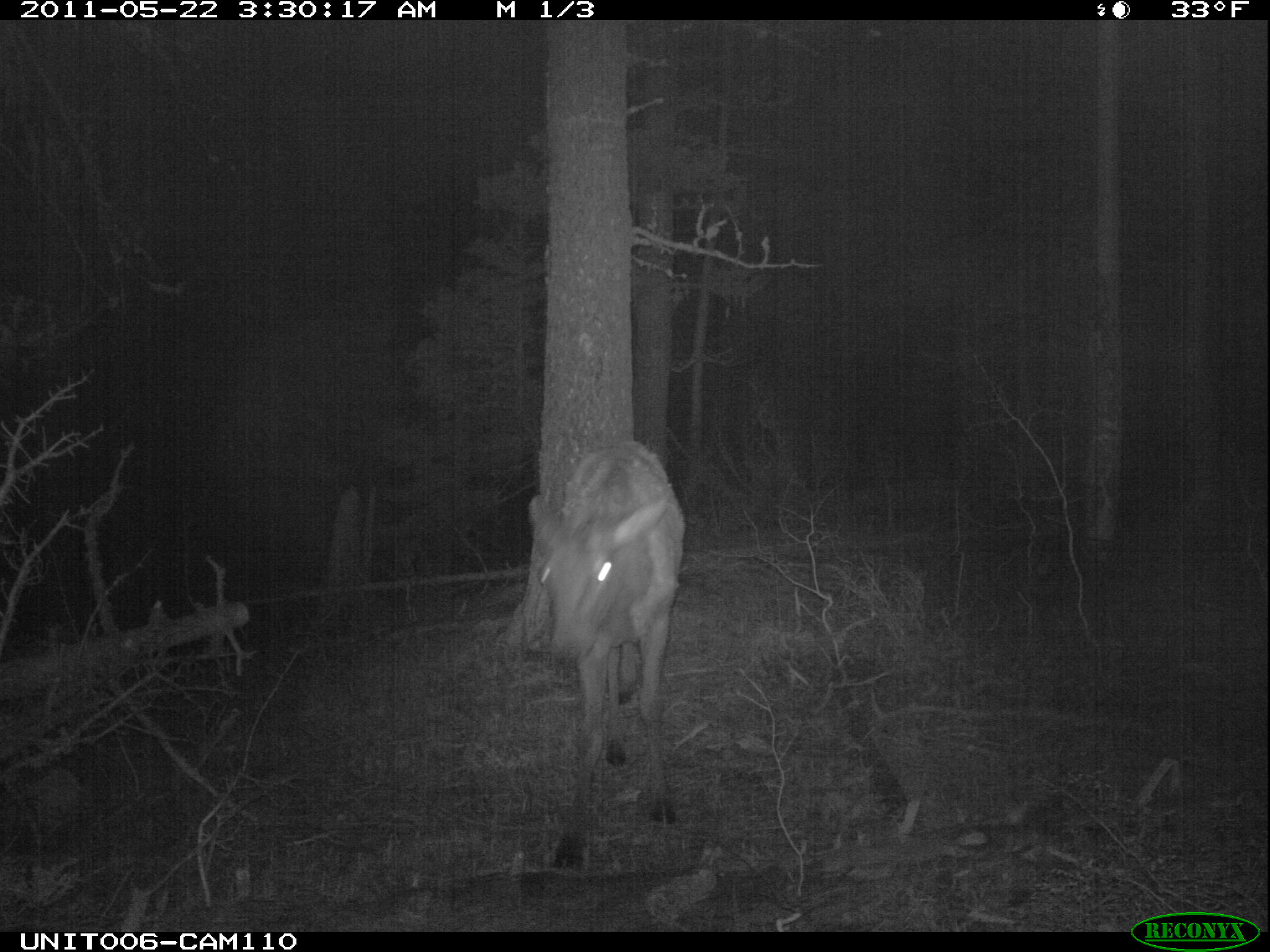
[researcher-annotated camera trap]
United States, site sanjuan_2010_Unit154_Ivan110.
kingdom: Animalia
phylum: Chordata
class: Mammalia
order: Artiodactyla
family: Cervidae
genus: Cervus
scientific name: Cervus elaphus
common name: red deer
Cervus elaphus (red deer).